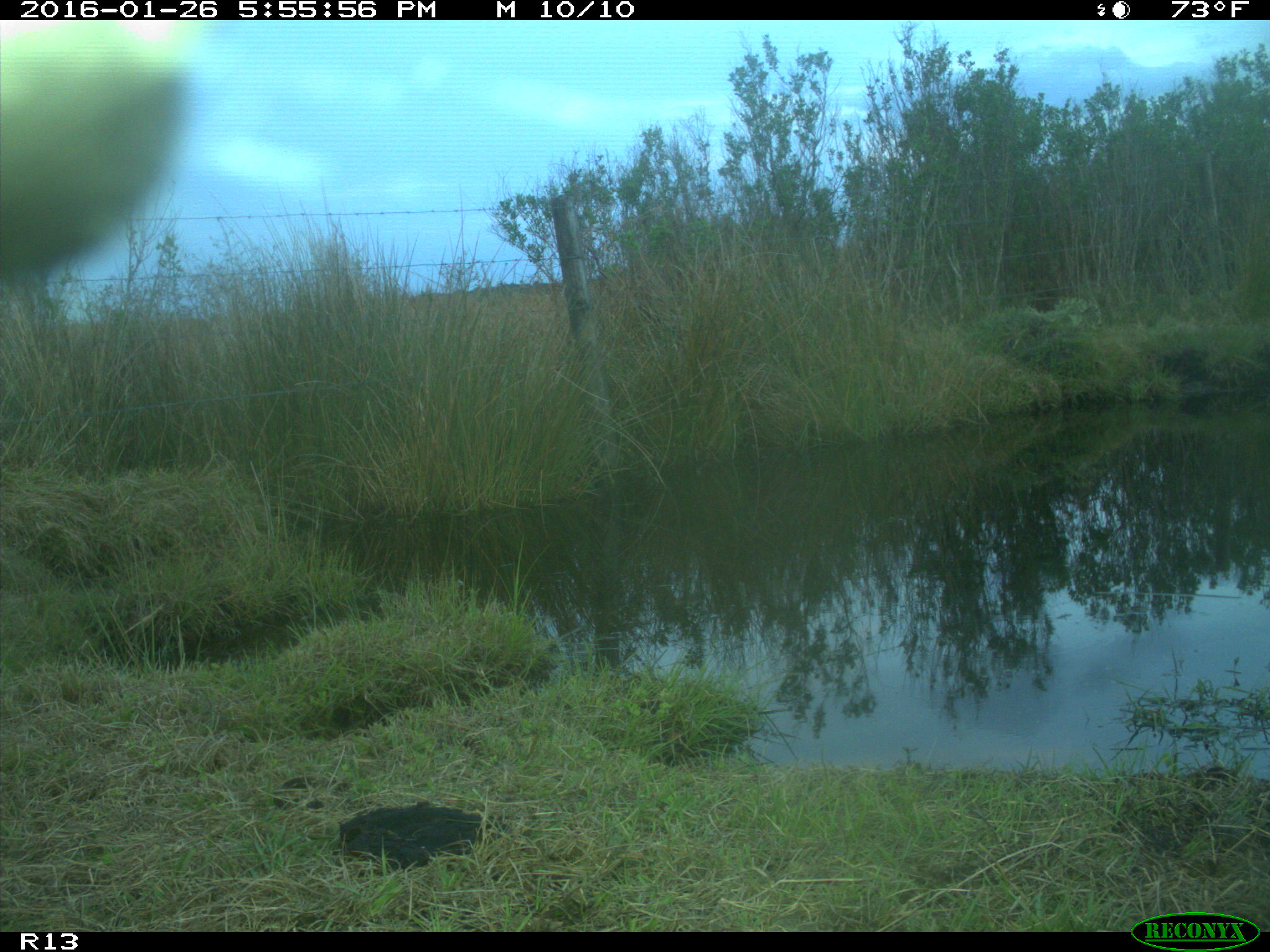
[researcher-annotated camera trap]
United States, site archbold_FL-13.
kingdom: Animalia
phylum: Chordata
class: Mammalia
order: Artiodactyla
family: Bovidae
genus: Bos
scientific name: Bos taurus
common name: domestic cow